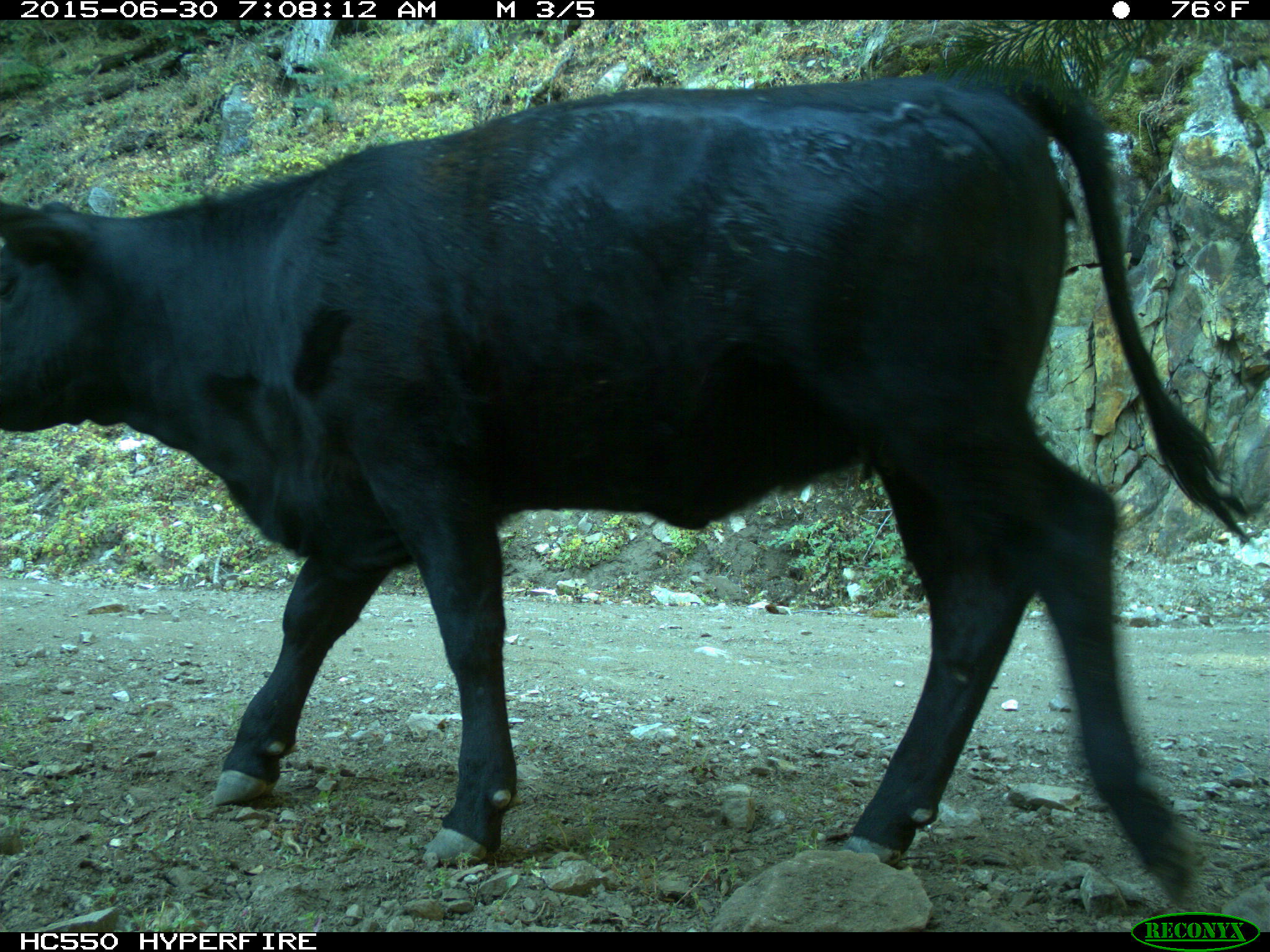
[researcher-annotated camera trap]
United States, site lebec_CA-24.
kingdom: Animalia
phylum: Chordata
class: Mammalia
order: Artiodactyla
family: Bovidae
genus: Bos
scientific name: Bos taurus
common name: domestic cow